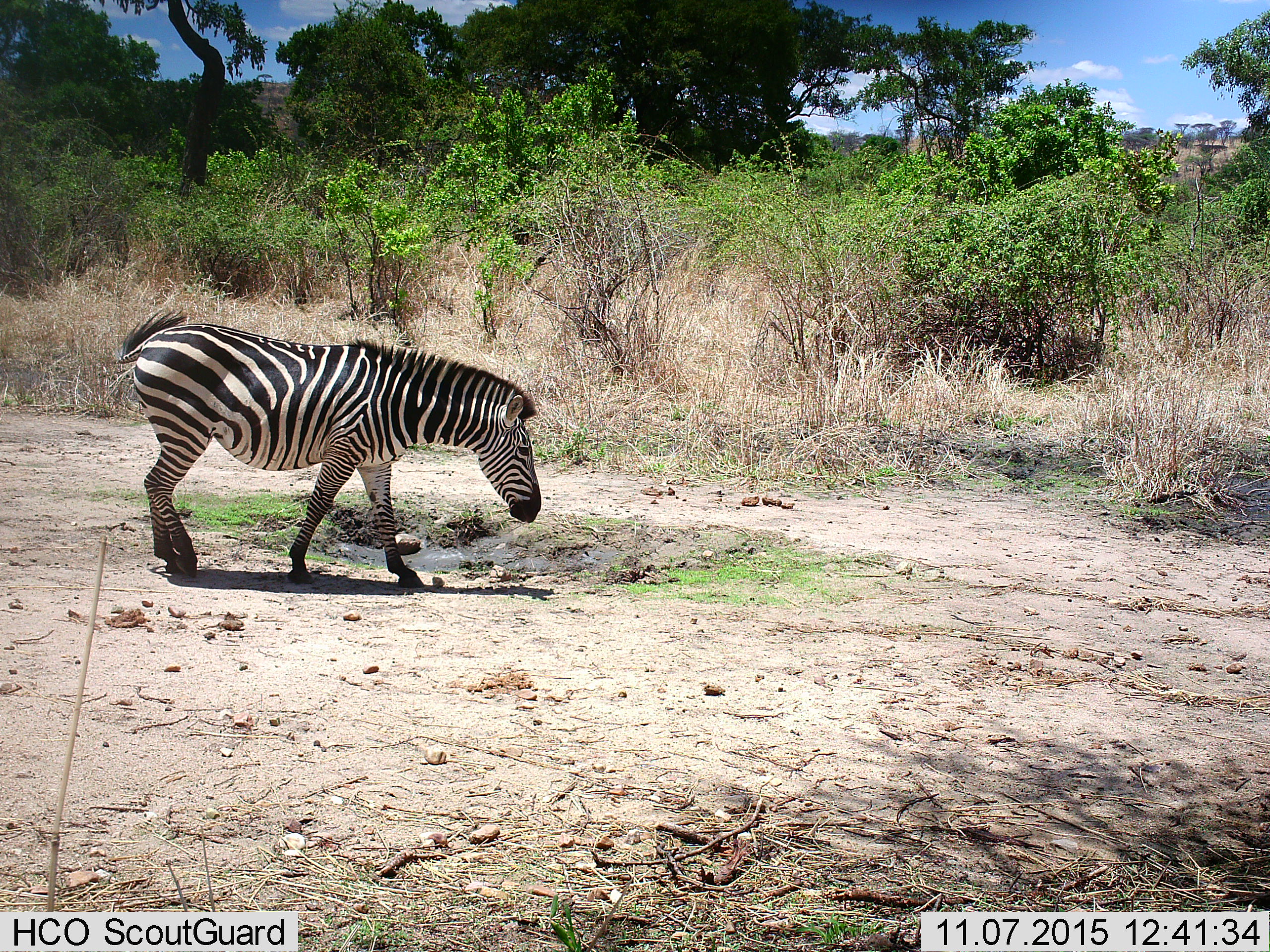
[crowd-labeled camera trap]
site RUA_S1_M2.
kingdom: Animalia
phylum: Chordata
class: Mammalia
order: Perissodactyla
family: Equidae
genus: Equus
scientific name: Equus quagga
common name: plains zebra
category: zebraplains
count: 1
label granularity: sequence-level